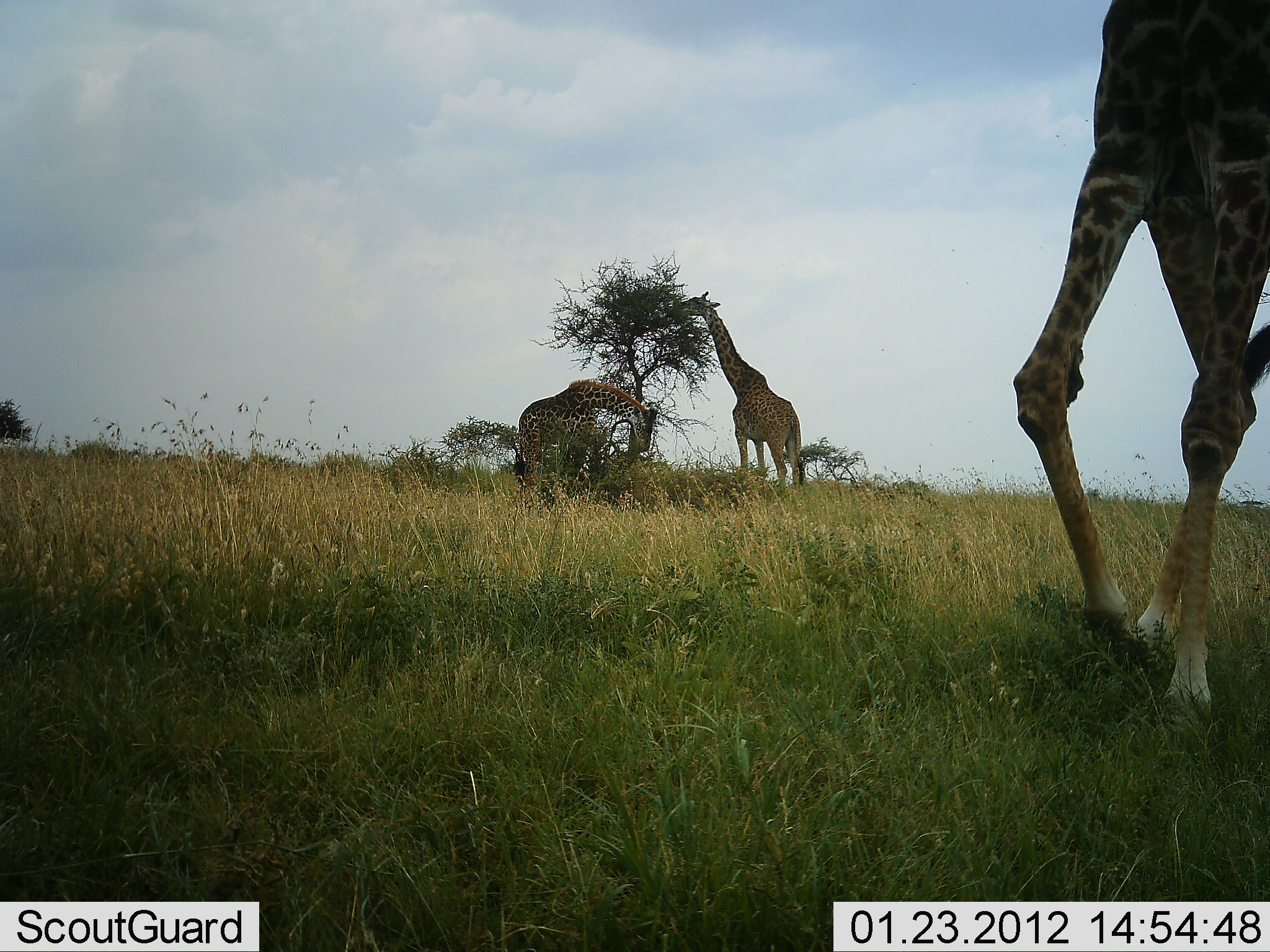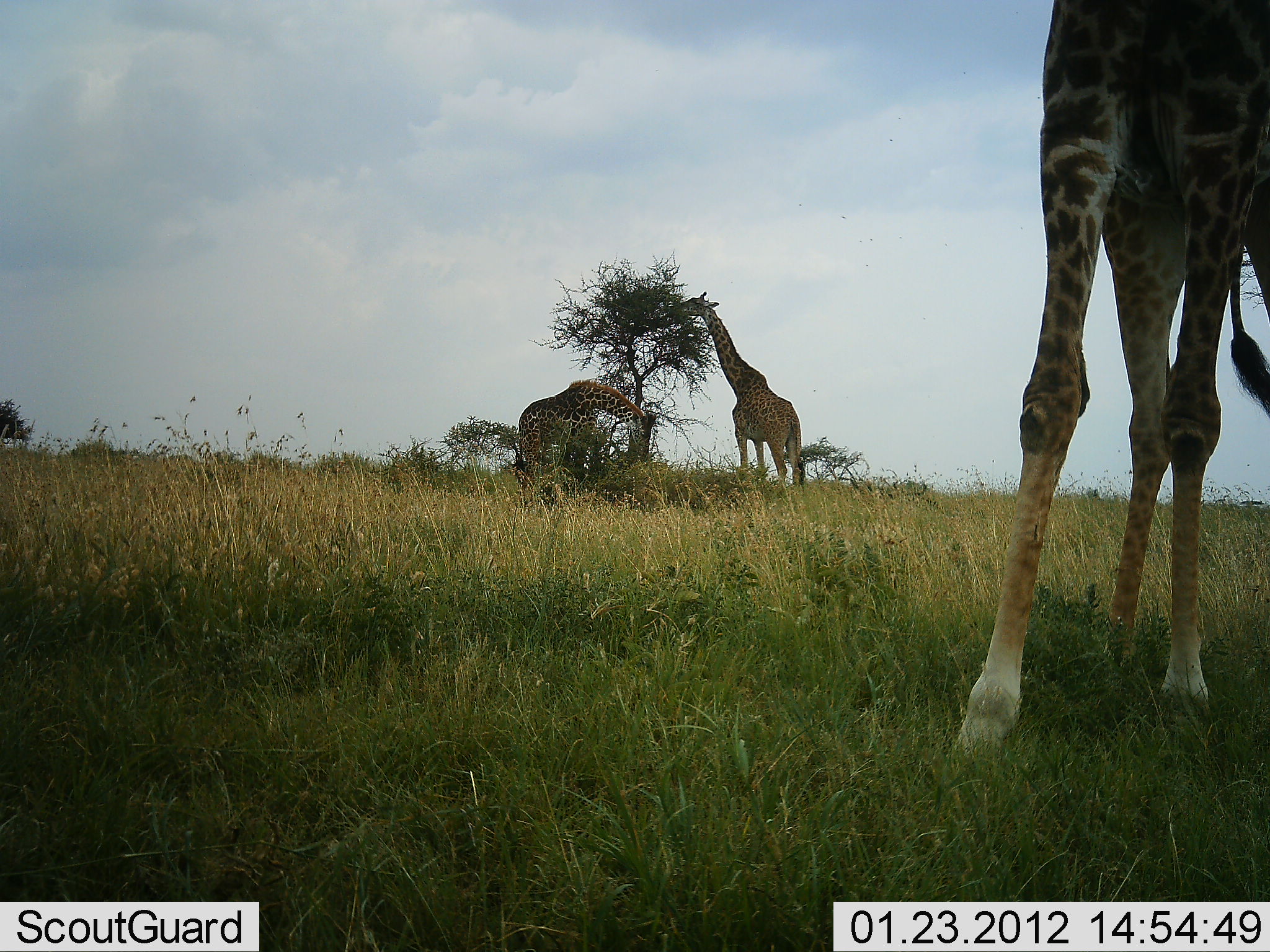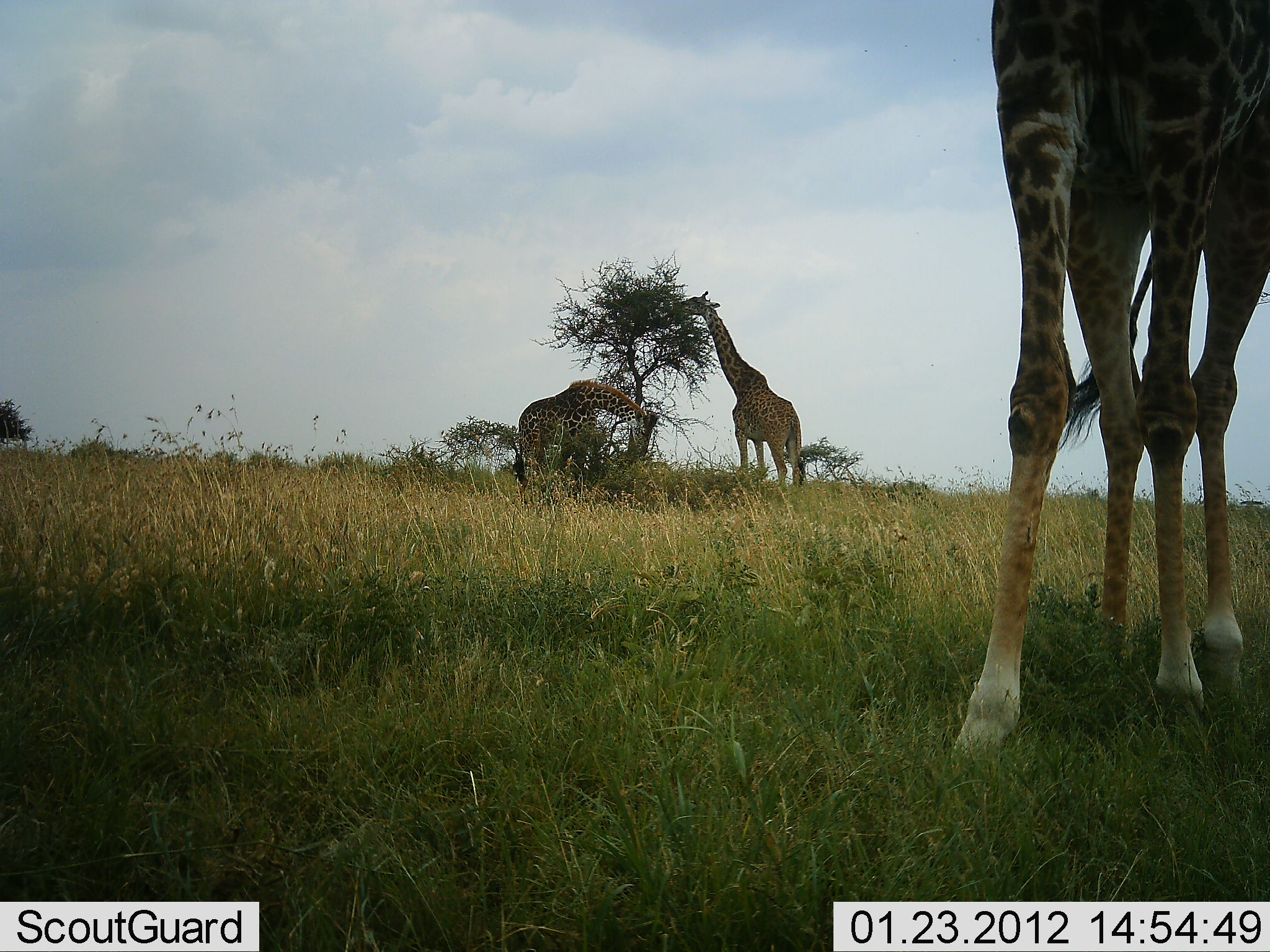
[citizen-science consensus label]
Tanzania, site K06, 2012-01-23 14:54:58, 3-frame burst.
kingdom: Animalia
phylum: Chordata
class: Mammalia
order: Artiodactyla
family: Giraffidae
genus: Giraffa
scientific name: Giraffa camelopardalis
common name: giraffe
Giraffe (Giraffa camelopardalis), count 3. Behavior (volunteer vote fractions): standing 58%, resting 0%, moving 33%, interacting 0%. Young present (vote fraction): 0%. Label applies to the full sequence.